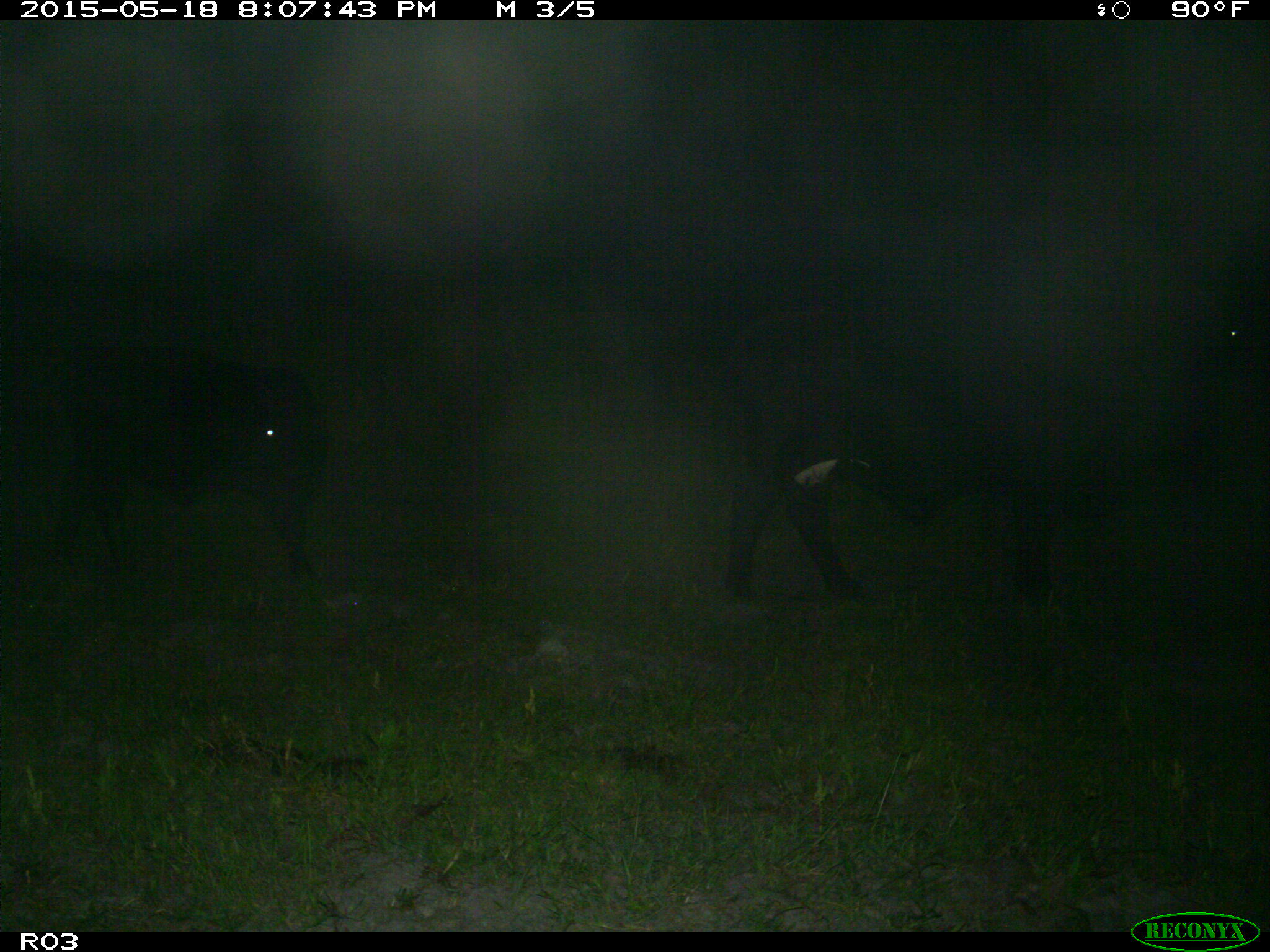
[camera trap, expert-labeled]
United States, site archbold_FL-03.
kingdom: Animalia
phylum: Chordata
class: Mammalia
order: Artiodactyla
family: Bovidae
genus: Bos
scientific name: Bos taurus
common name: domestic cow